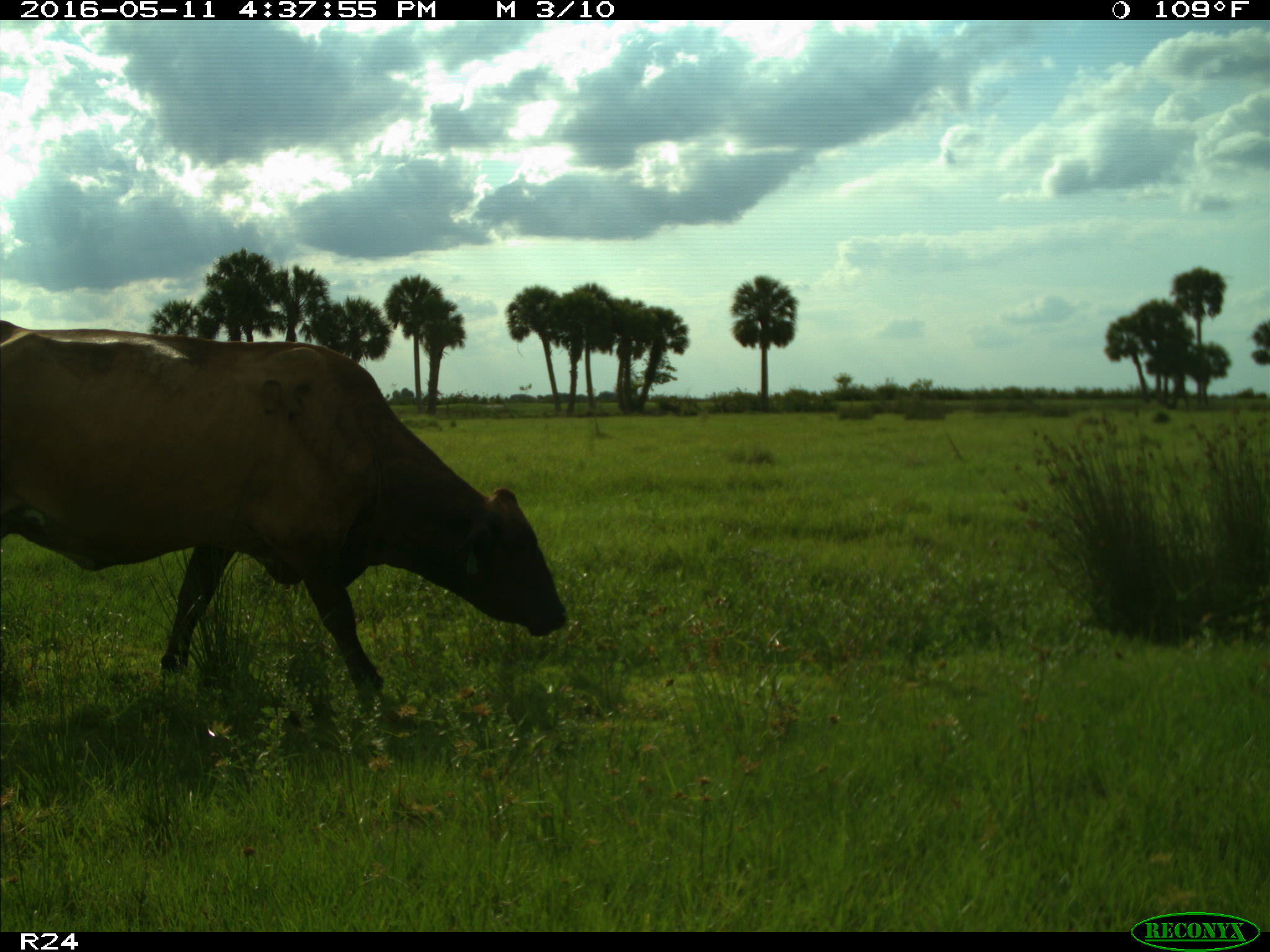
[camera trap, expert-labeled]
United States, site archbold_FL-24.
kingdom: Animalia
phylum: Chordata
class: Mammalia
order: Artiodactyla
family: Bovidae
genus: Bos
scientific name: Bos taurus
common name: domestic cow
Bos taurus (domestic cow).